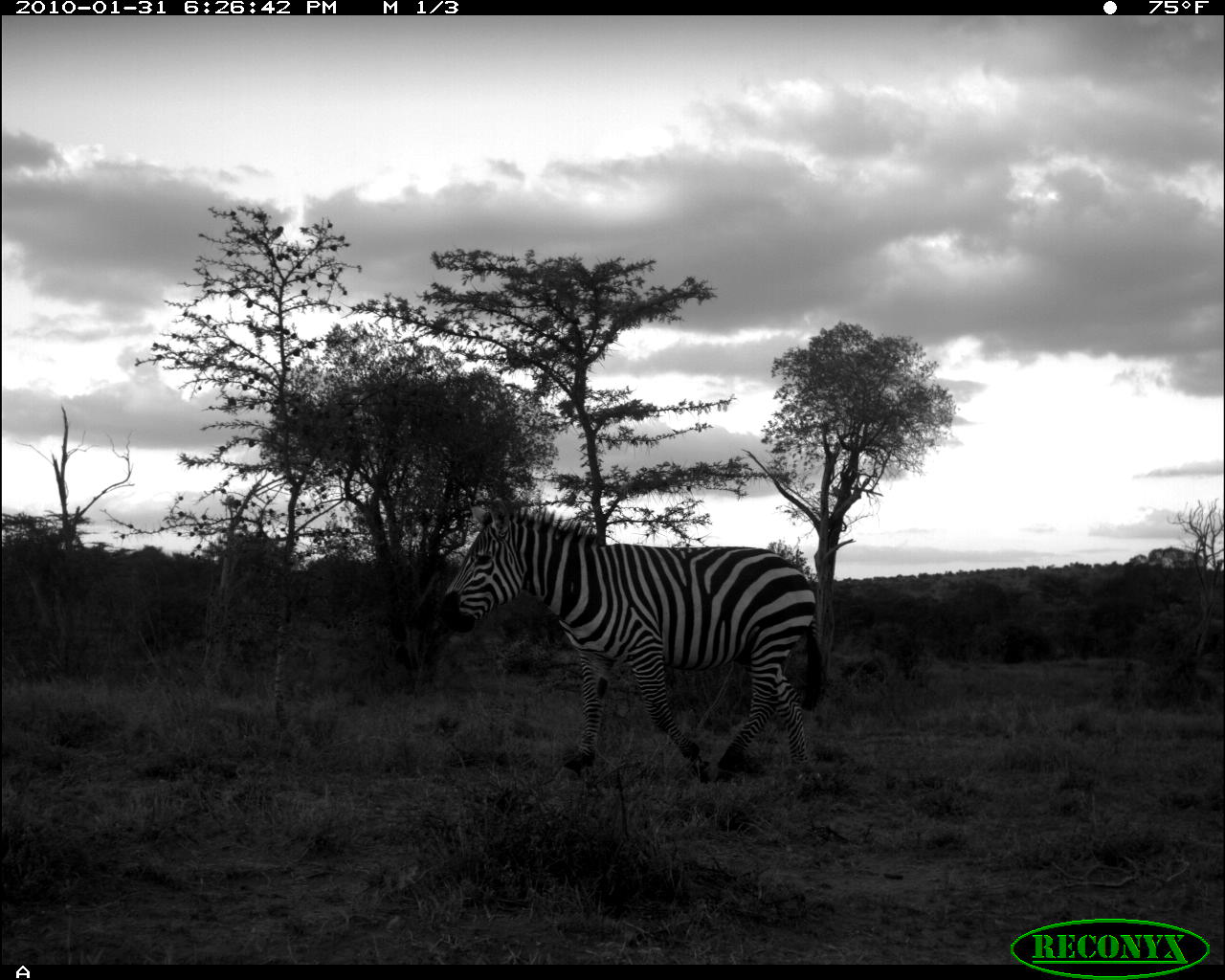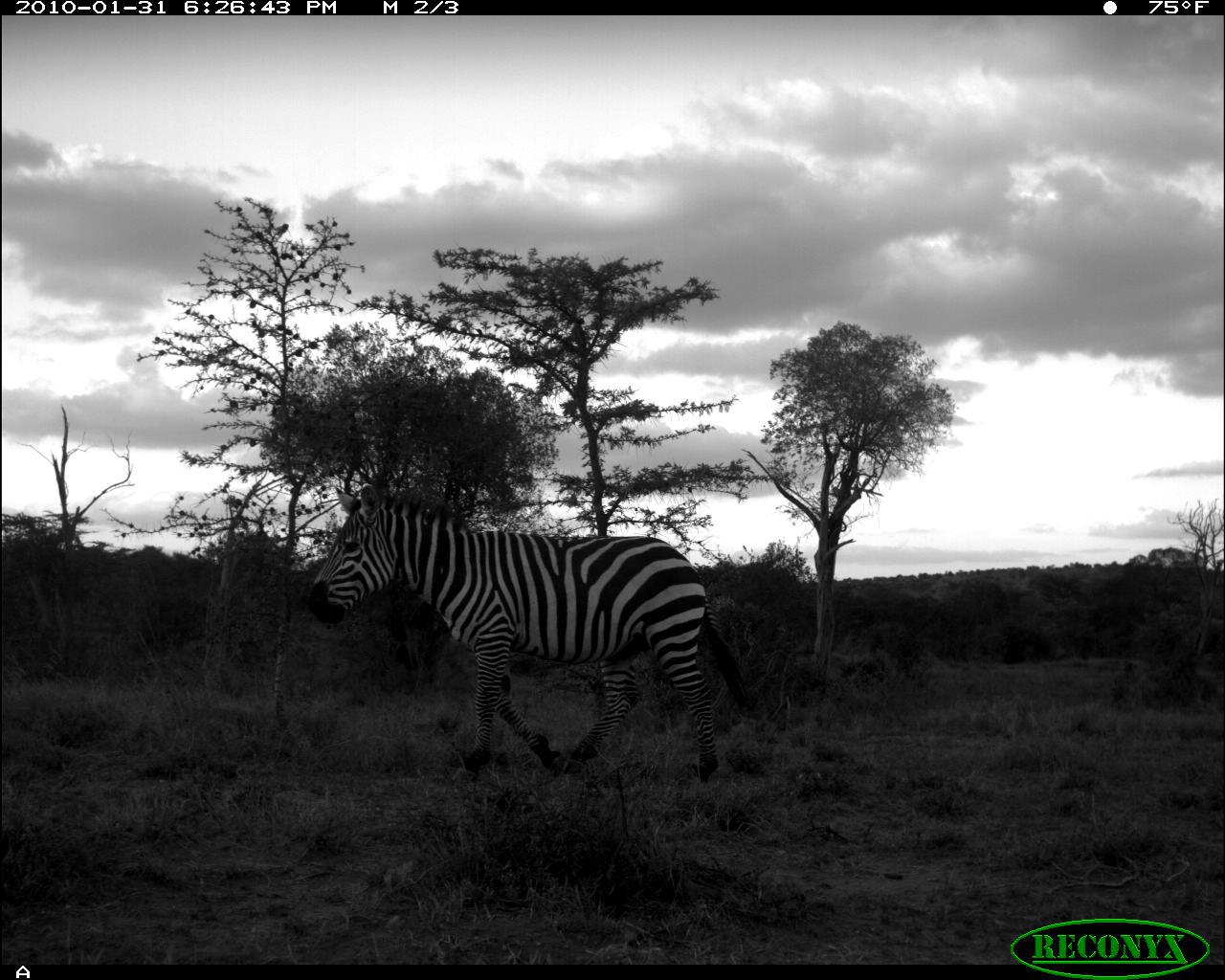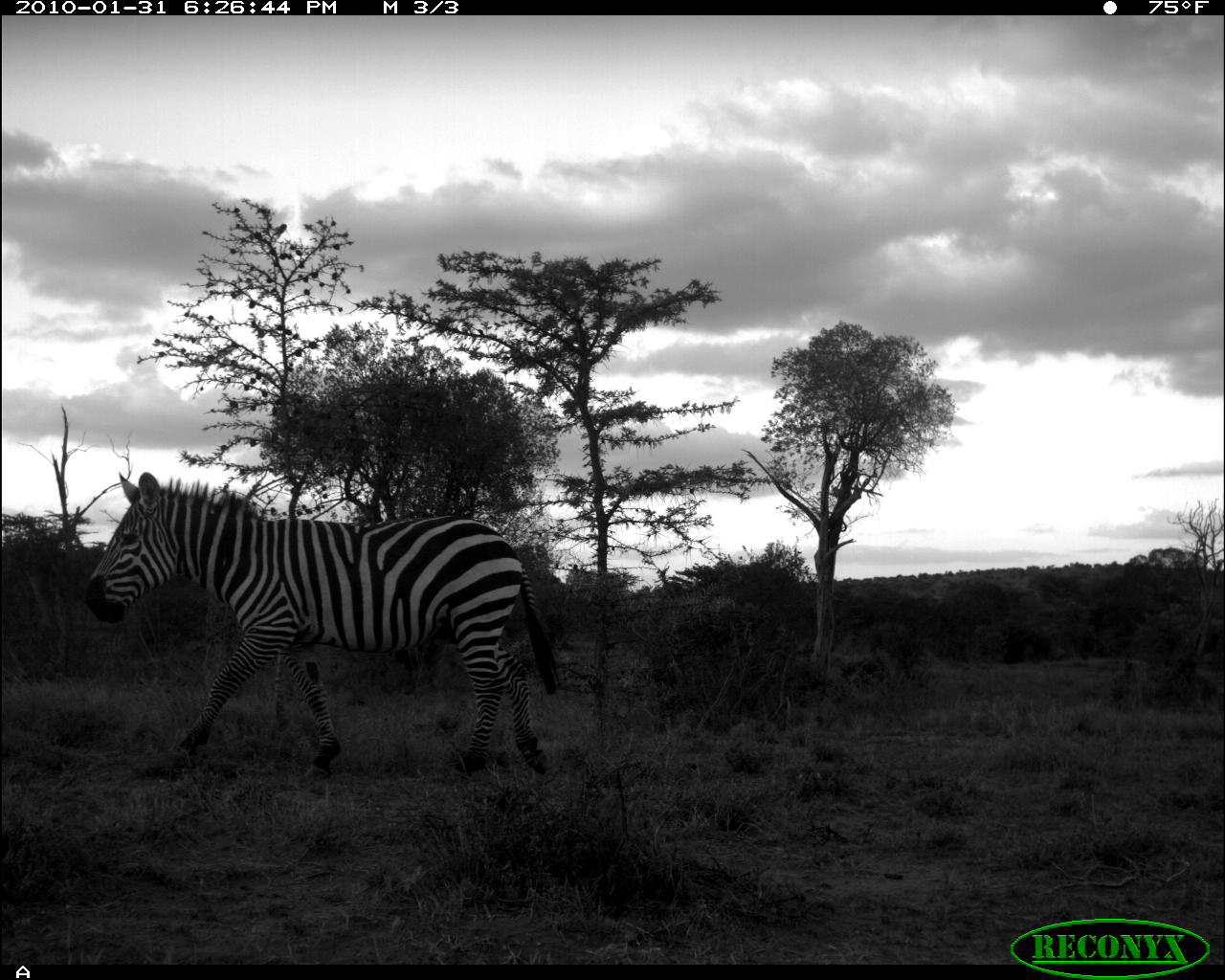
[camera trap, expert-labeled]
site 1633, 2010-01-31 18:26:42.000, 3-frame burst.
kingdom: Animalia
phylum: Chordata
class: Mammalia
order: Perissodactyla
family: Equidae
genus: Equus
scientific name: Equus quagga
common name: plains zebra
Equus quagga (plains zebra), count 1.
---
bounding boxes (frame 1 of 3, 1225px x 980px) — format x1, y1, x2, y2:
equus quagga: 436, 496, 831, 801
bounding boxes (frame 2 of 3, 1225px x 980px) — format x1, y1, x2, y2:
equus quagga: 305, 480, 752, 783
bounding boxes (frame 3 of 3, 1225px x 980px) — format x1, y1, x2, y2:
equus quagga: 83, 469, 560, 778